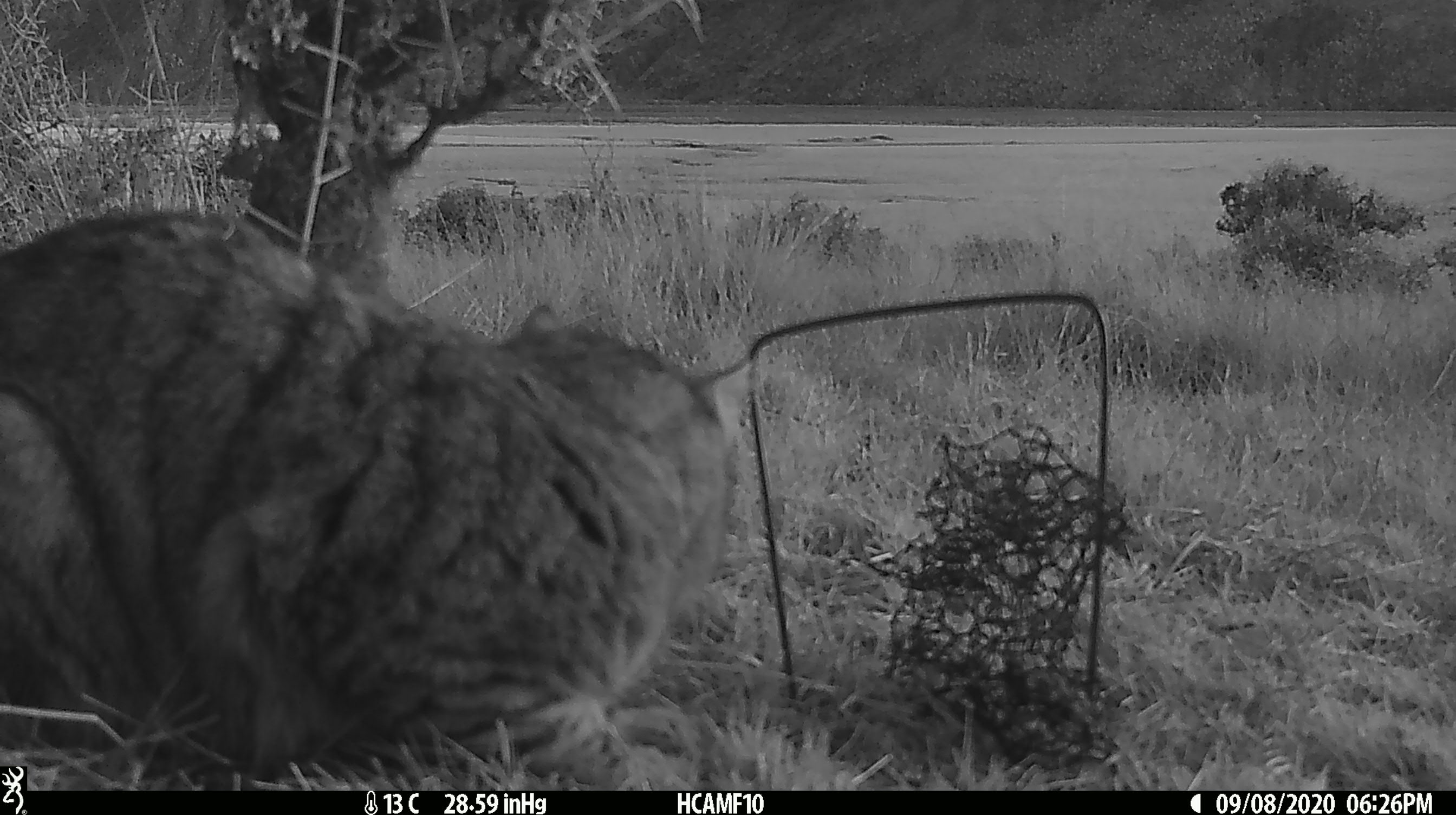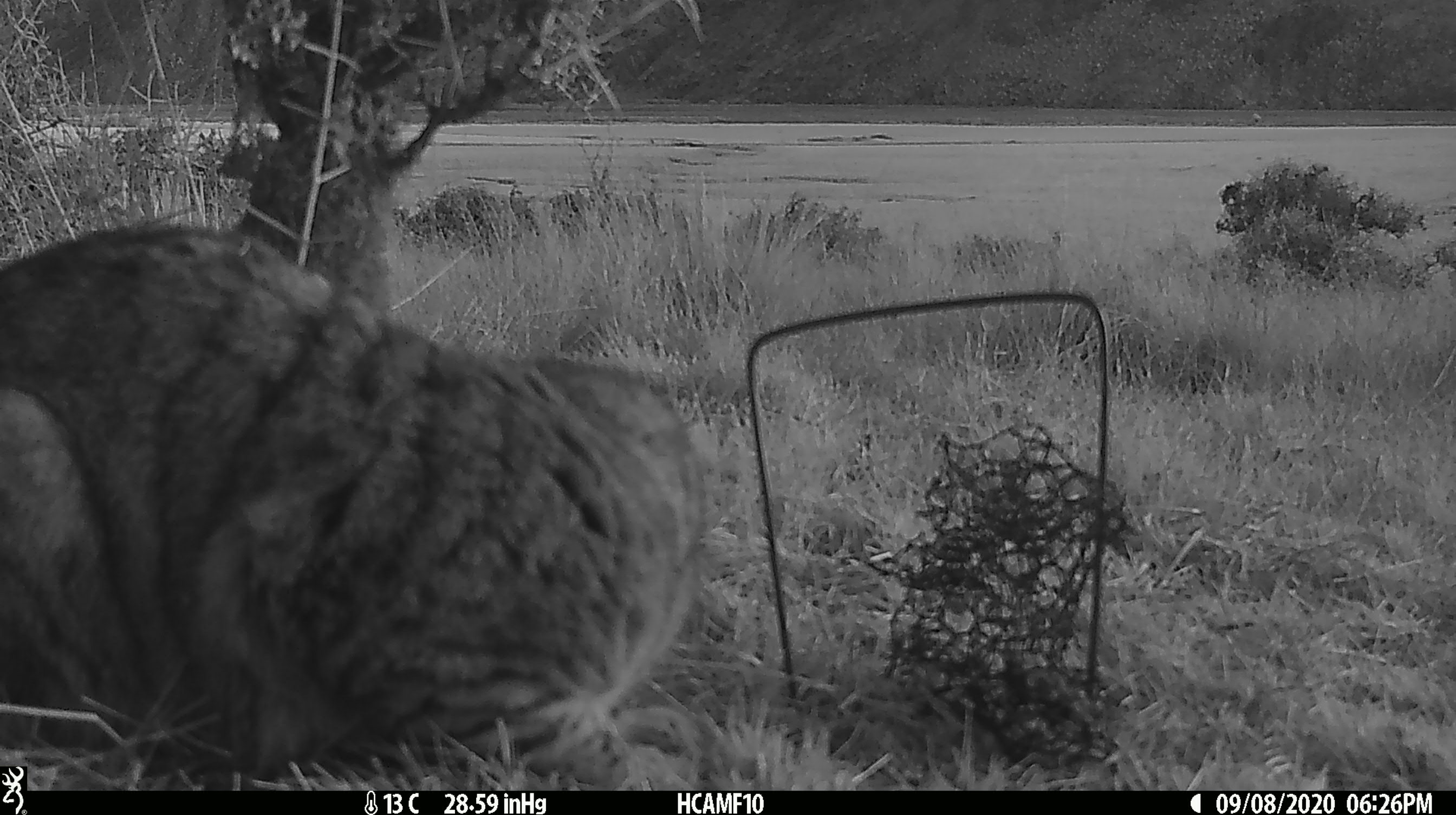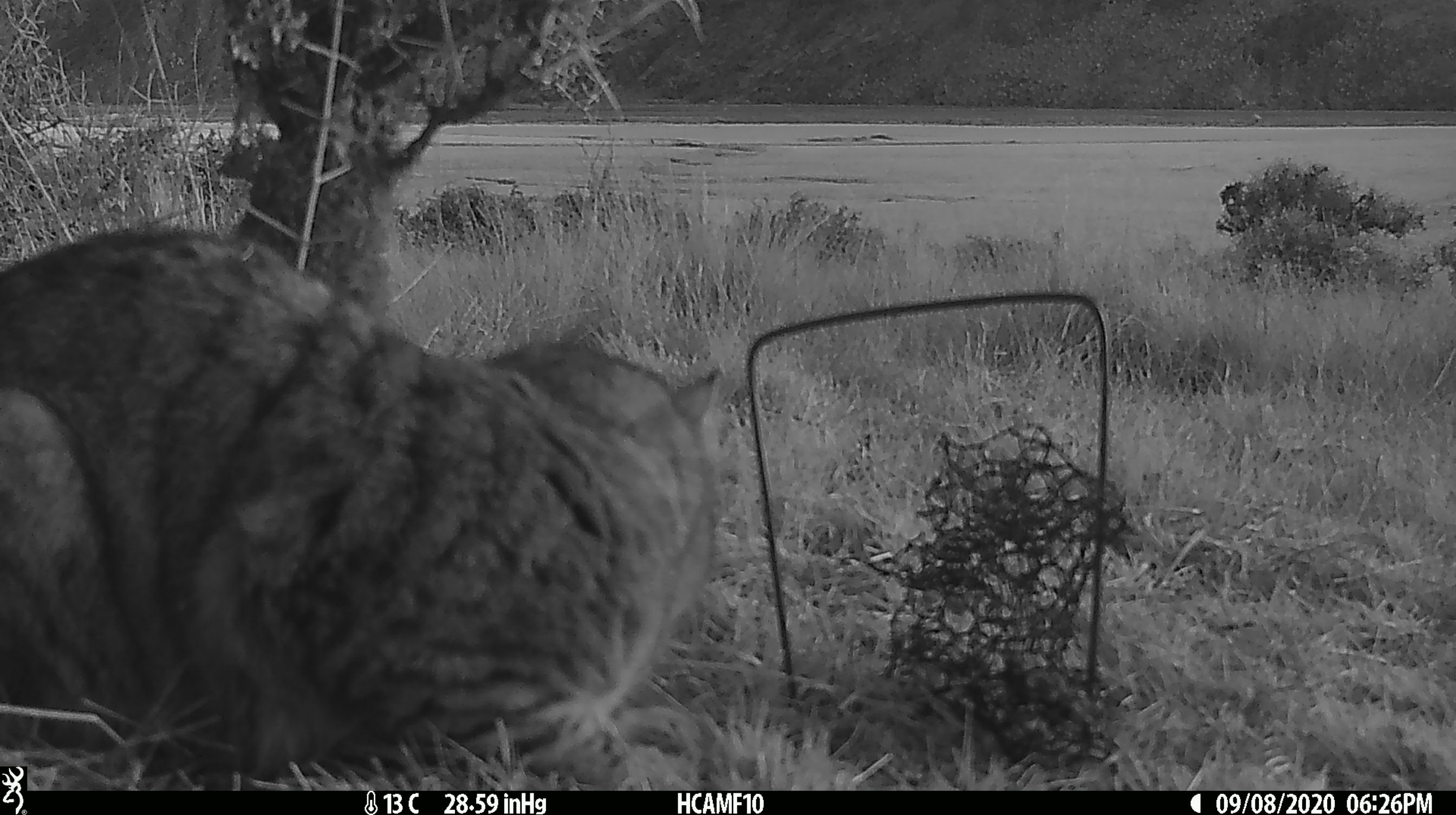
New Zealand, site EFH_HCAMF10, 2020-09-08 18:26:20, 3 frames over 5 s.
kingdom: Animalia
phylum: Chordata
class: Mammalia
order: Carnivora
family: Felidae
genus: Felis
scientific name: Felis catus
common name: domestic cat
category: cat